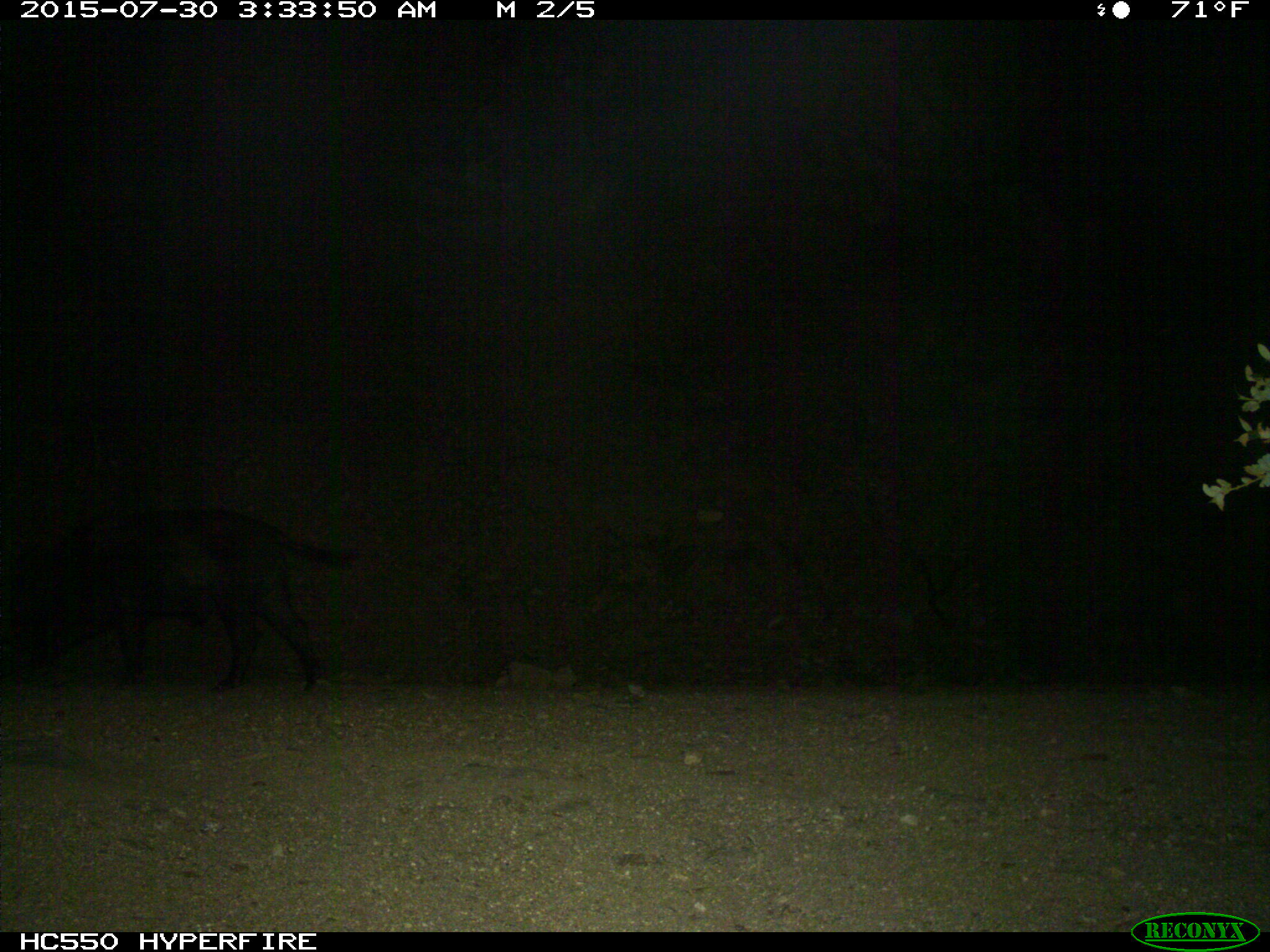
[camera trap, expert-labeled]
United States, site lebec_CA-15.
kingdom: Animalia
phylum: Chordata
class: Mammalia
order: Artiodactyla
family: Suidae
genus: Sus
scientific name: Sus scrofa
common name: wild boar